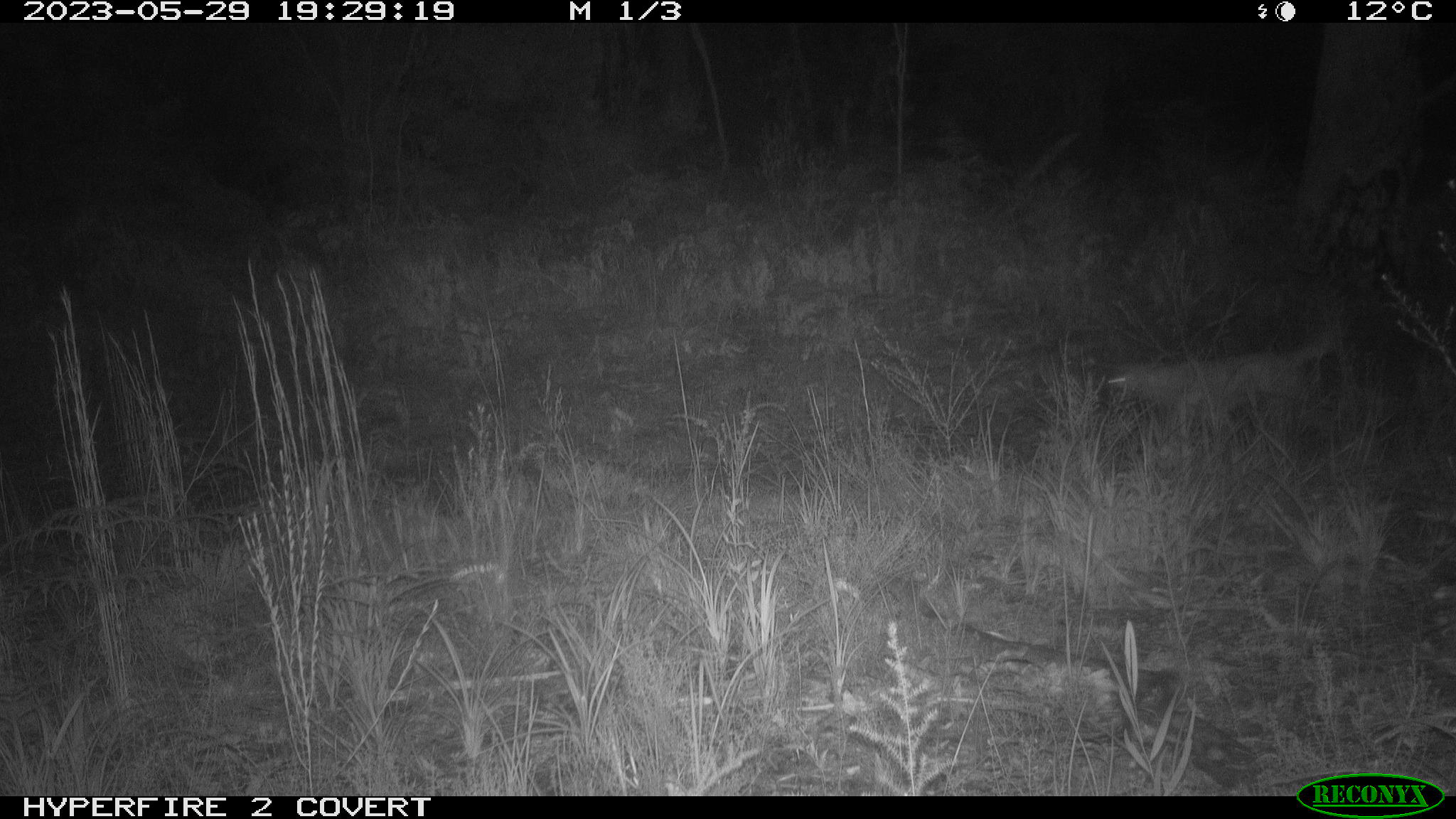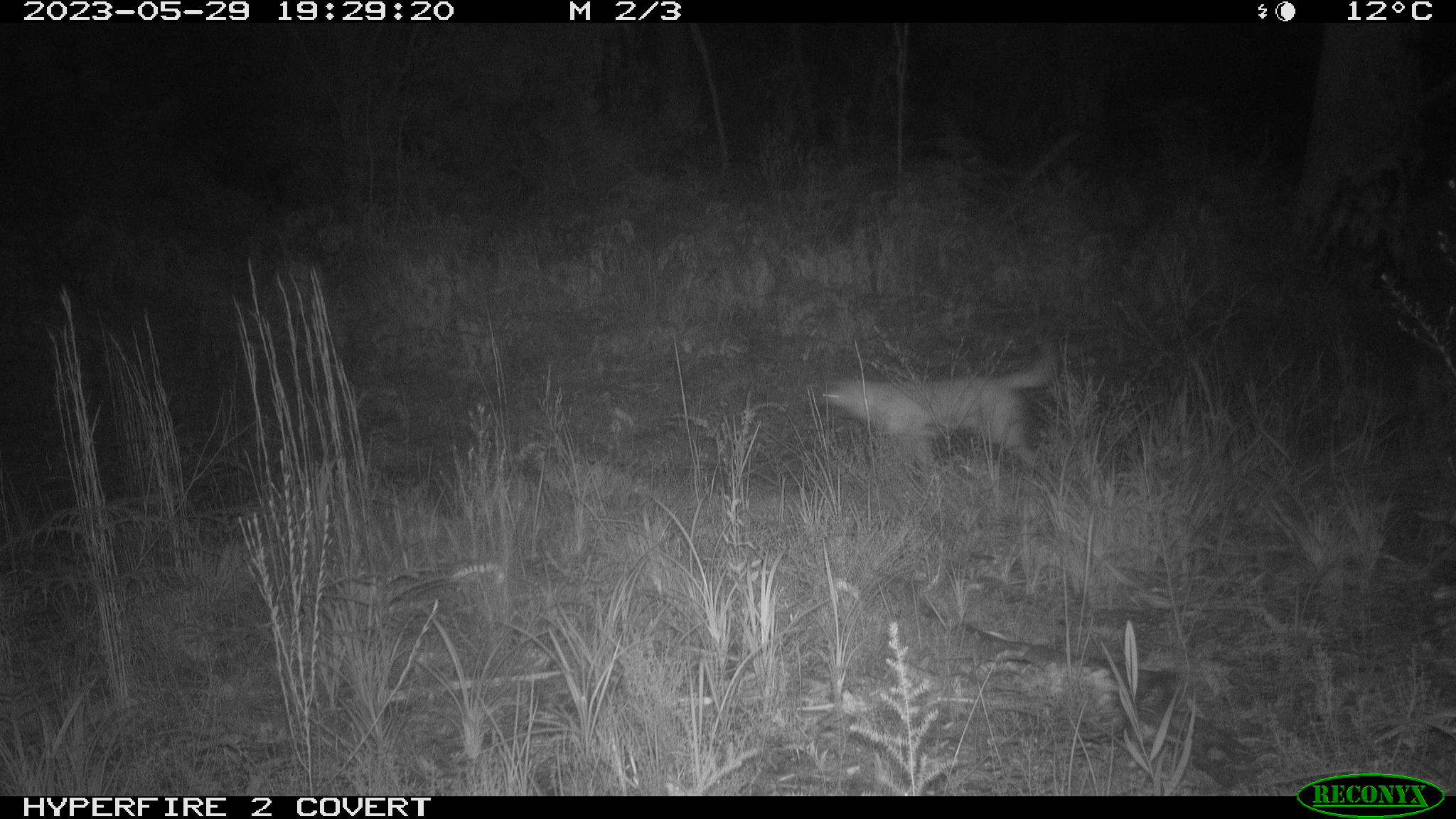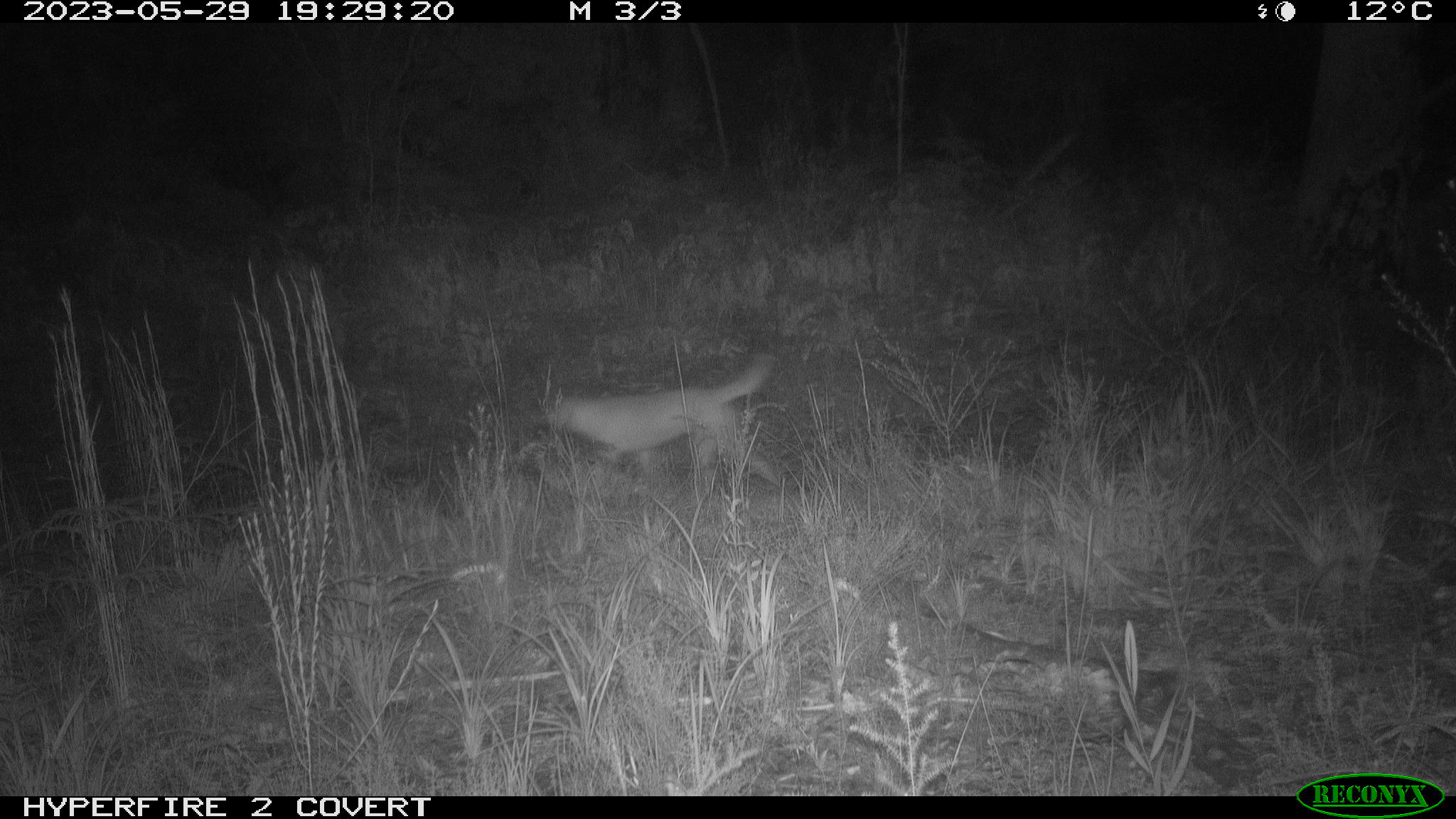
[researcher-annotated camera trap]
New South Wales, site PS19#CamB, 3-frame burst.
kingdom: Animalia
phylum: Chordata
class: Mammalia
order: Carnivora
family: Canidae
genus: Canis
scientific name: Canis familiaris dingo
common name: dingo